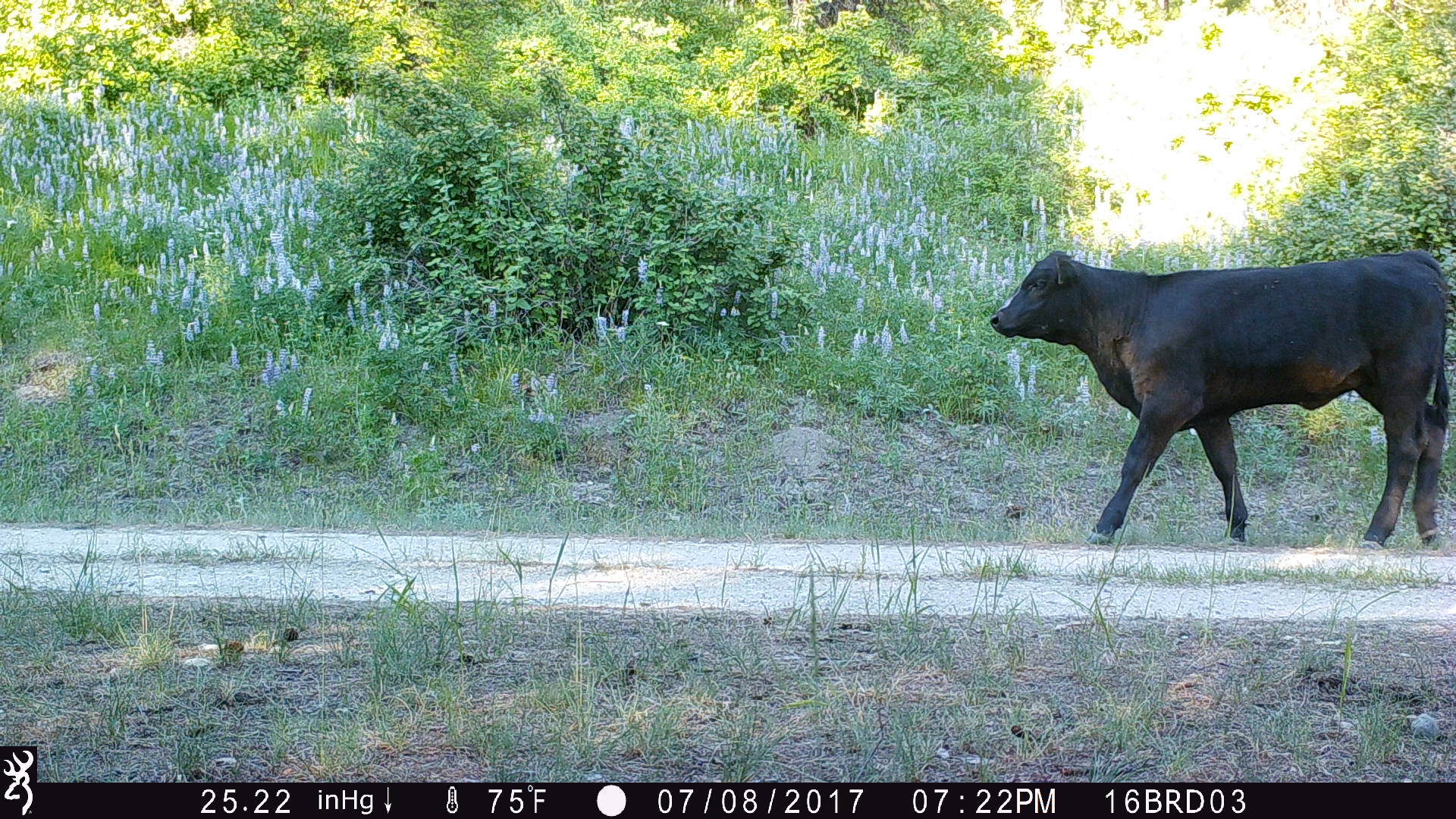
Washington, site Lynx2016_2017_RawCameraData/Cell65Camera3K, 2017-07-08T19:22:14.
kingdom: Animalia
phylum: Chordata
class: Mammalia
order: Artiodactyla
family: Bovidae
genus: Bos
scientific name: Bos taurus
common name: domestic cattle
Domestic cattle (Bos taurus). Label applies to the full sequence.